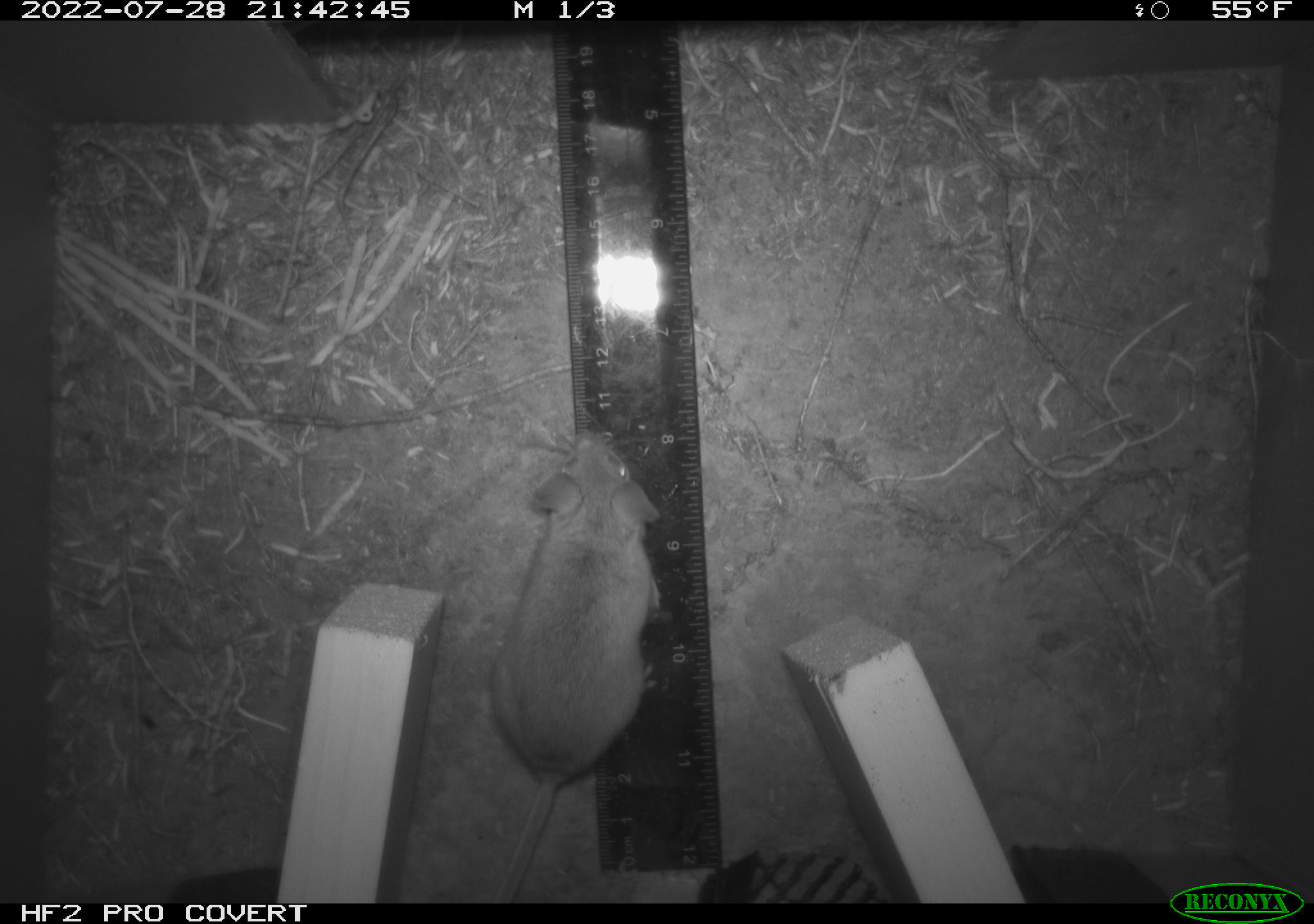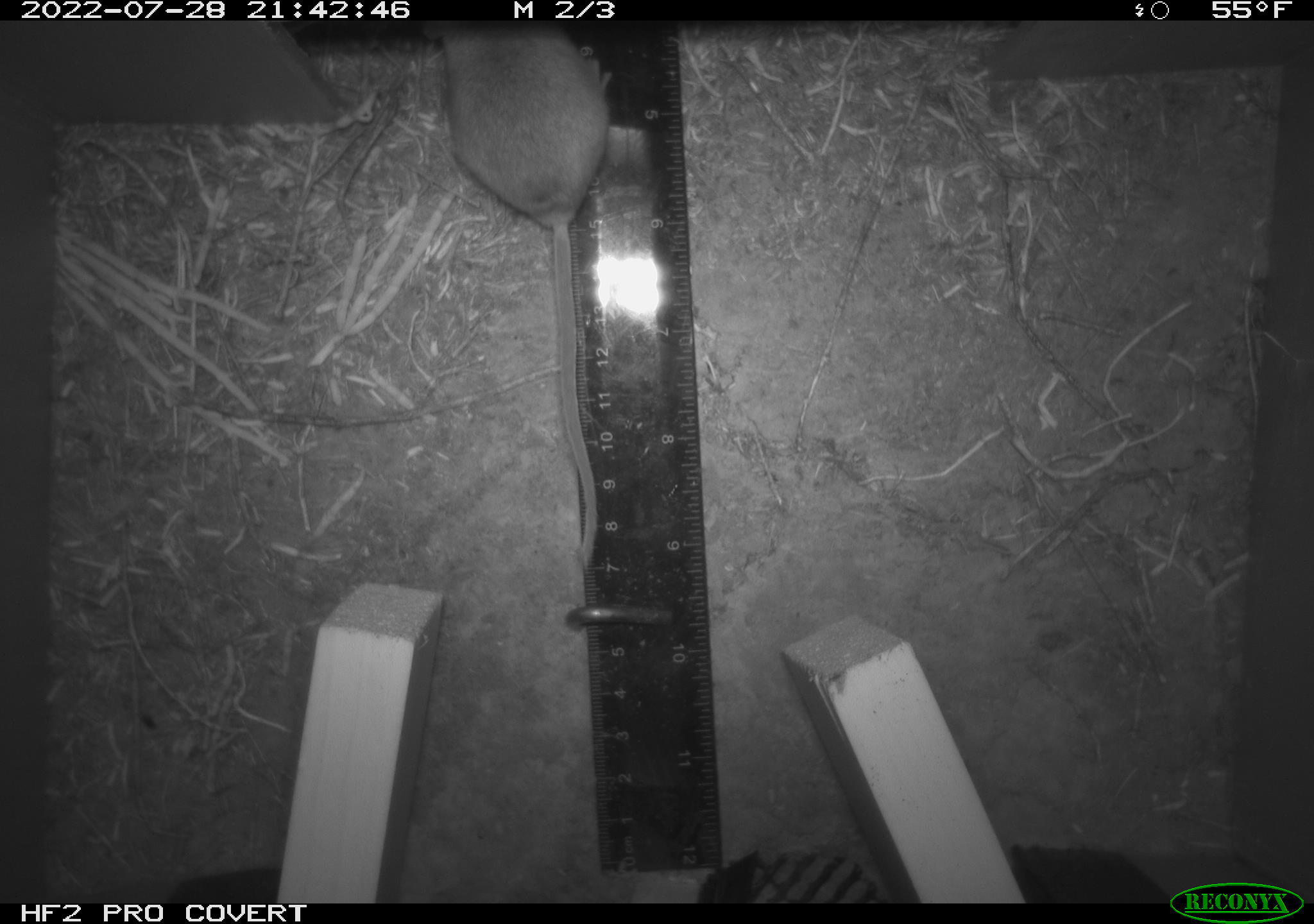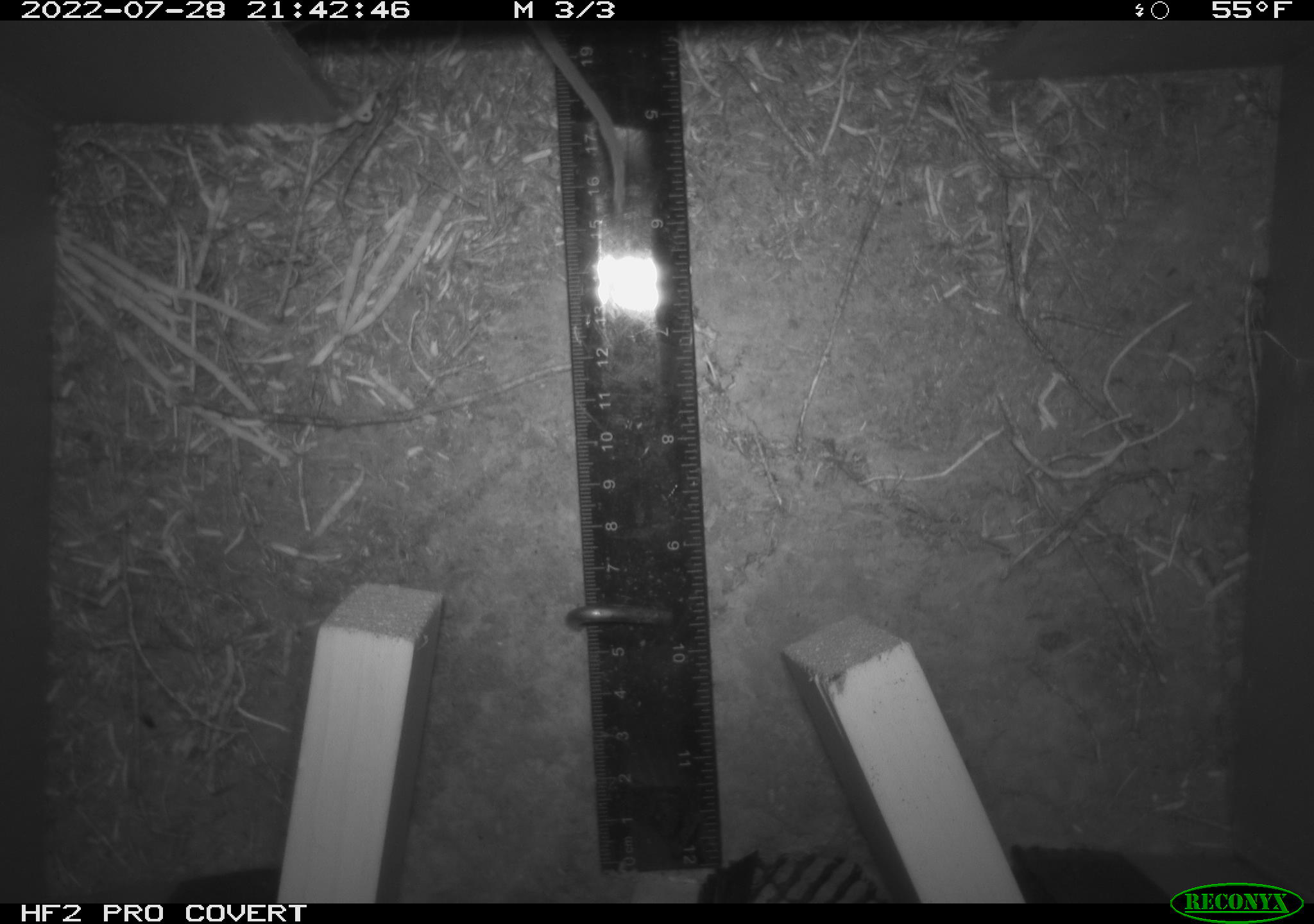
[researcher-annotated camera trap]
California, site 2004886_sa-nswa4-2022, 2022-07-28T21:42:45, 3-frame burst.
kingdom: Animalia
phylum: Chordata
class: Mammalia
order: Rodentia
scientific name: Rodentia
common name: rodent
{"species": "rodent (Rodentia)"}